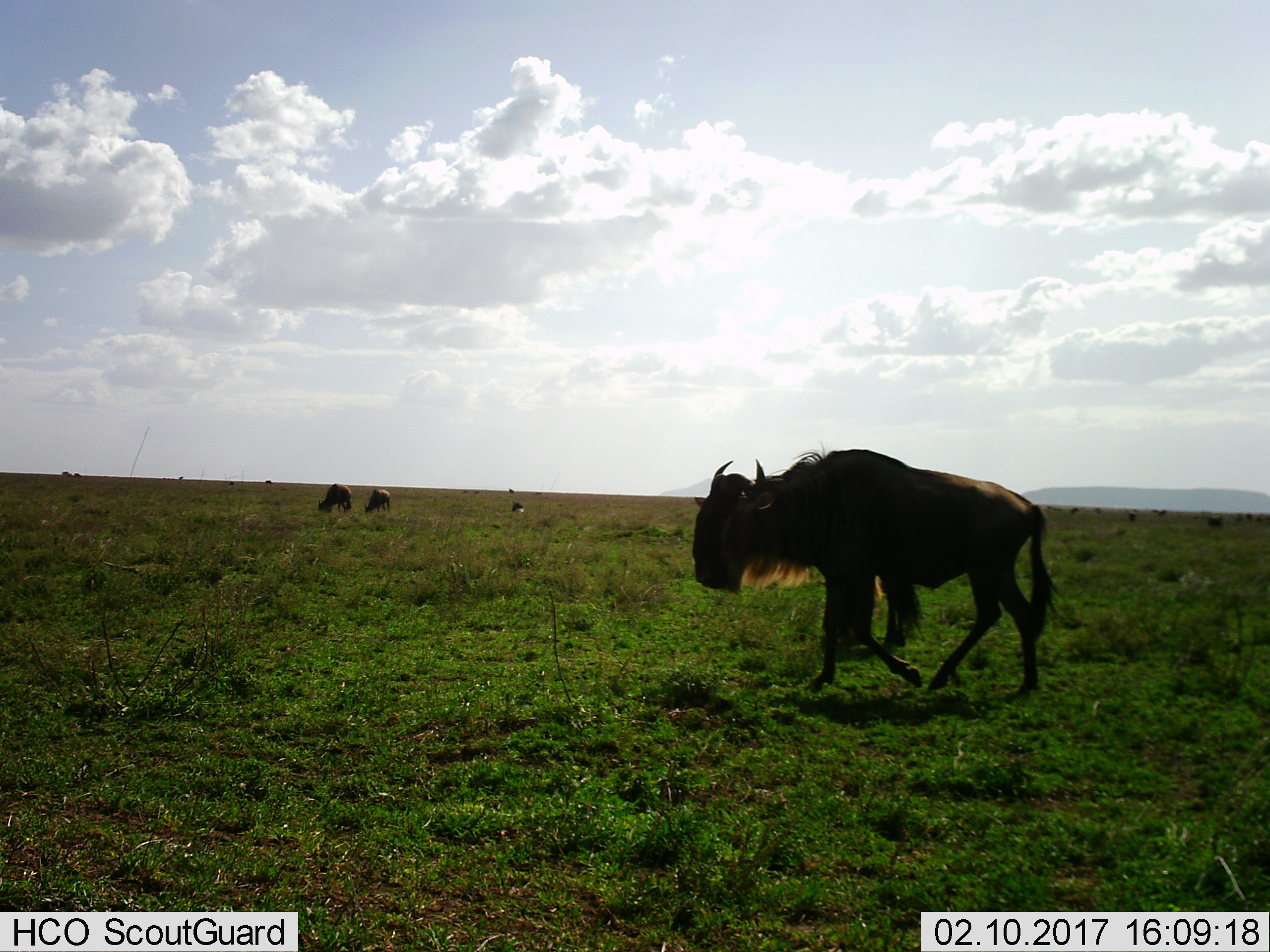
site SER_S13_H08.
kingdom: Animalia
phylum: Chordata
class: Mammalia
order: Artiodactyla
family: Bovidae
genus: Connochaetes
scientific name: Connochaetes taurinus taurinus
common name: blue wildebeest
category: wildebeestblue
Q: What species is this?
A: Wildebeestblue (blue wildebeest) (Connochaetes taurinus taurinus).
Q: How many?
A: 4.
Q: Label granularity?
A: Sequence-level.